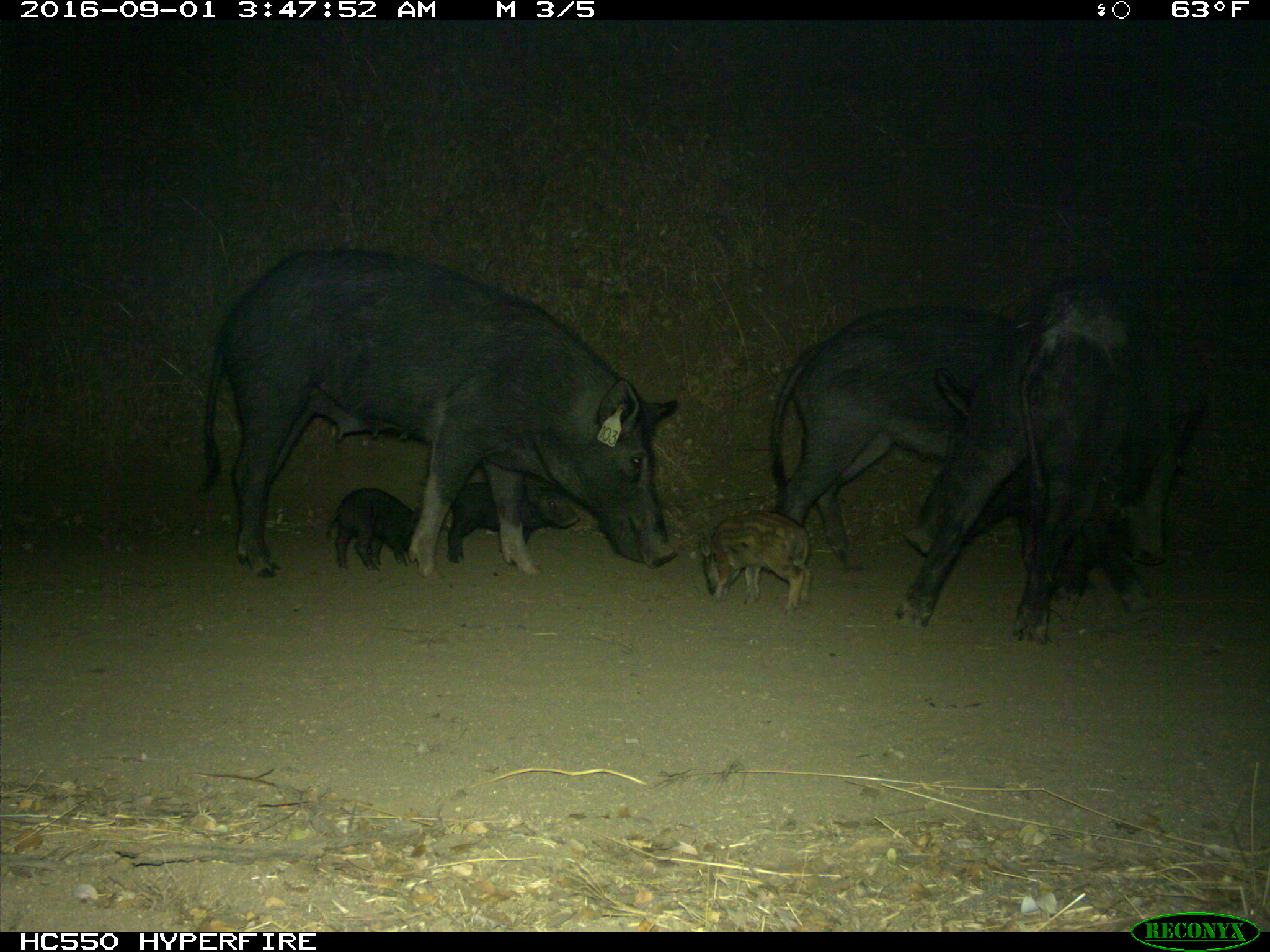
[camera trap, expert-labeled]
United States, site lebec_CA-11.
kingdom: Animalia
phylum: Chordata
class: Mammalia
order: Artiodactyla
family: Suidae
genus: Sus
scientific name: Sus scrofa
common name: wild boar